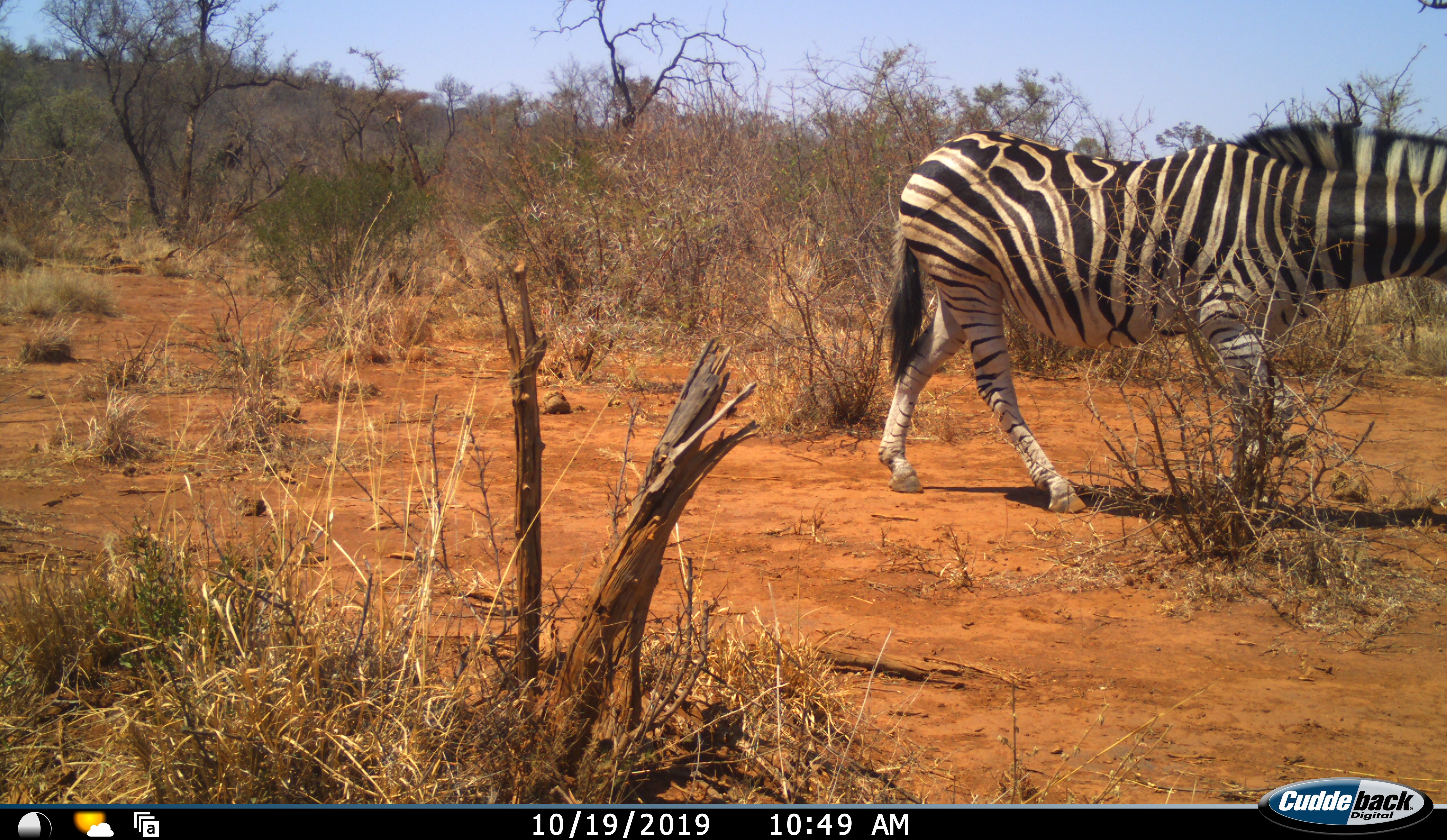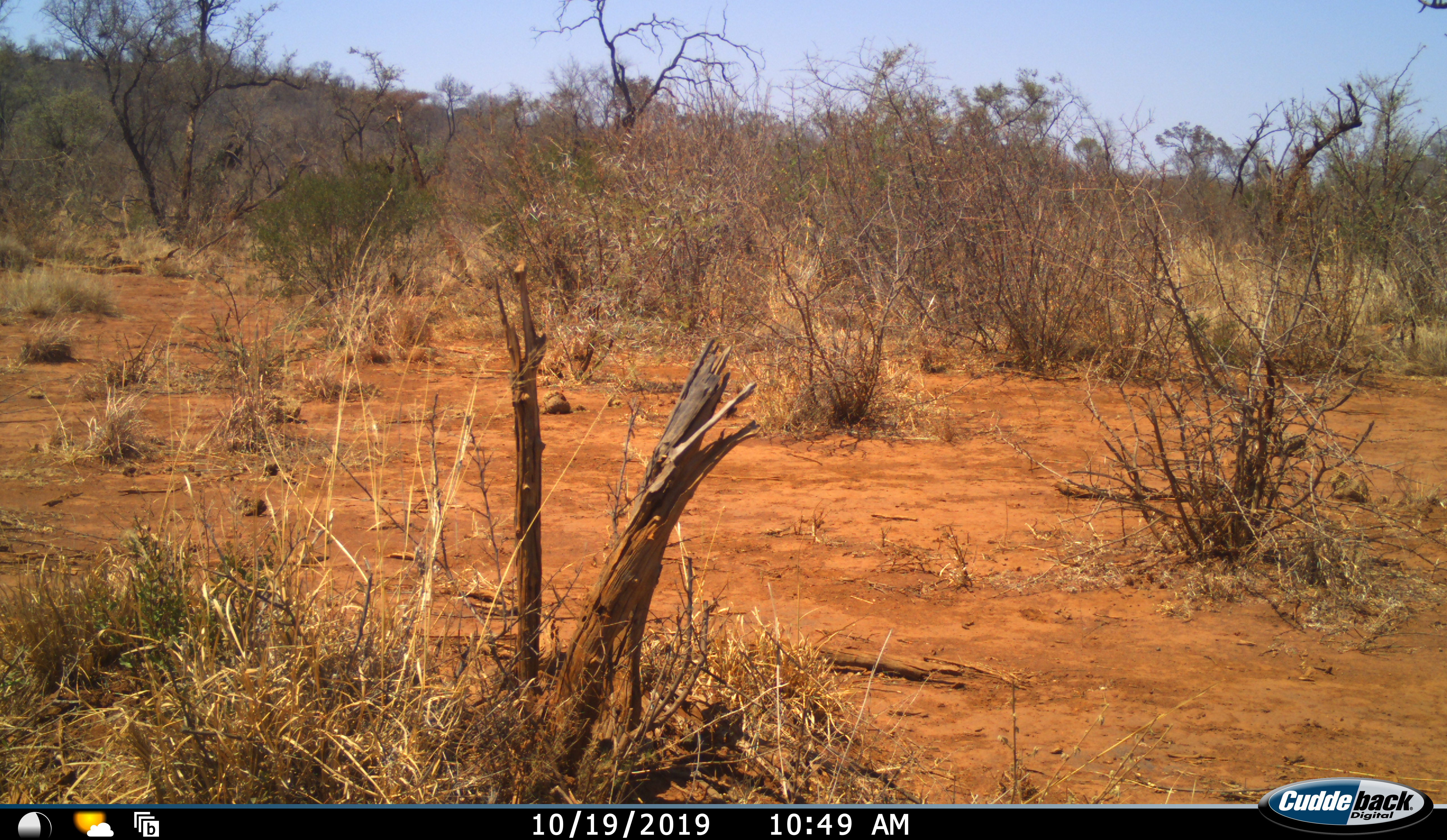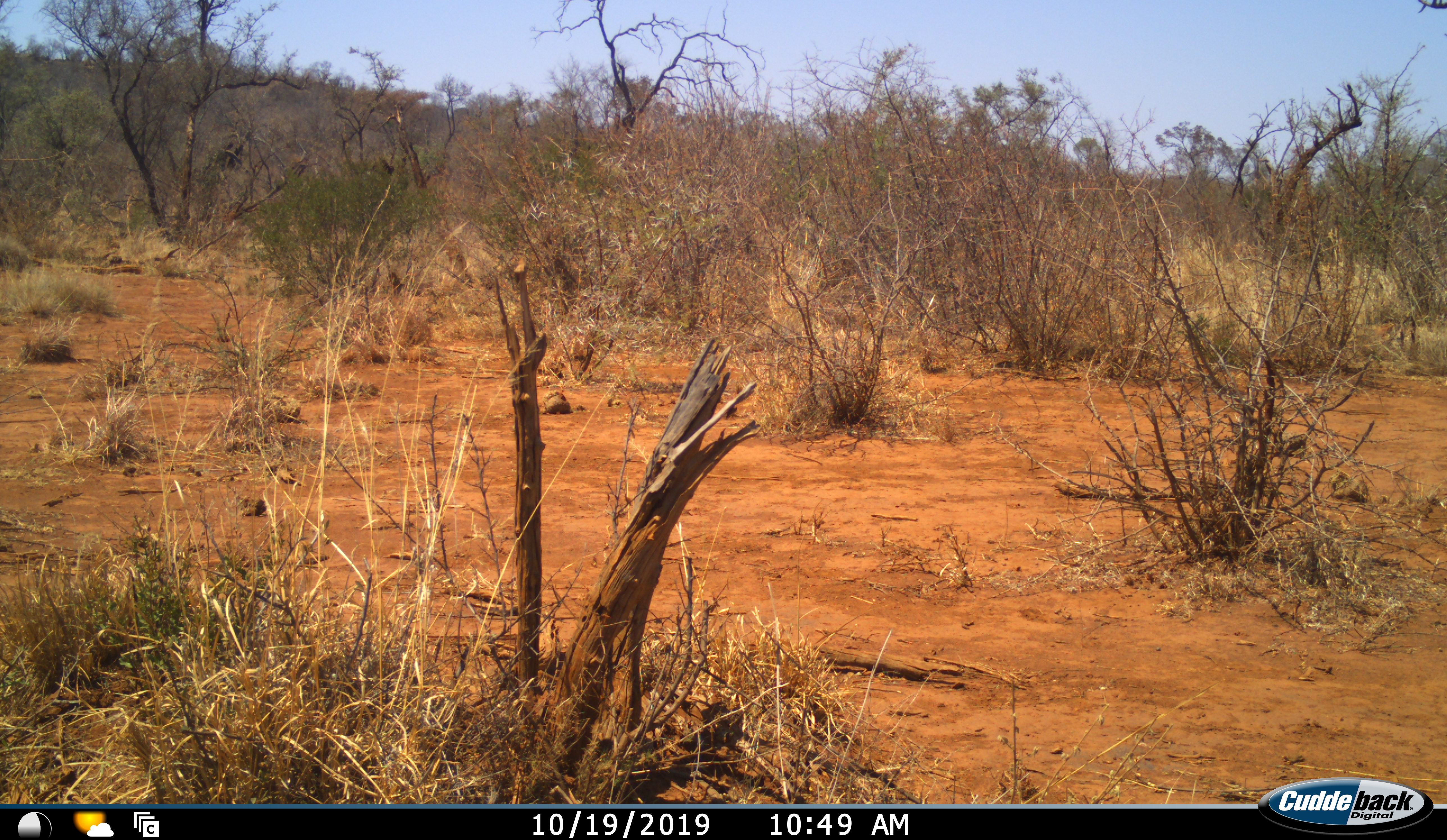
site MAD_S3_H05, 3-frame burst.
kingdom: Animalia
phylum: Chordata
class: Mammalia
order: Perissodactyla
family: Equidae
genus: Equus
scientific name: Equus quagga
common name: plains zebra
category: zebraplains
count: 1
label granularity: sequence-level